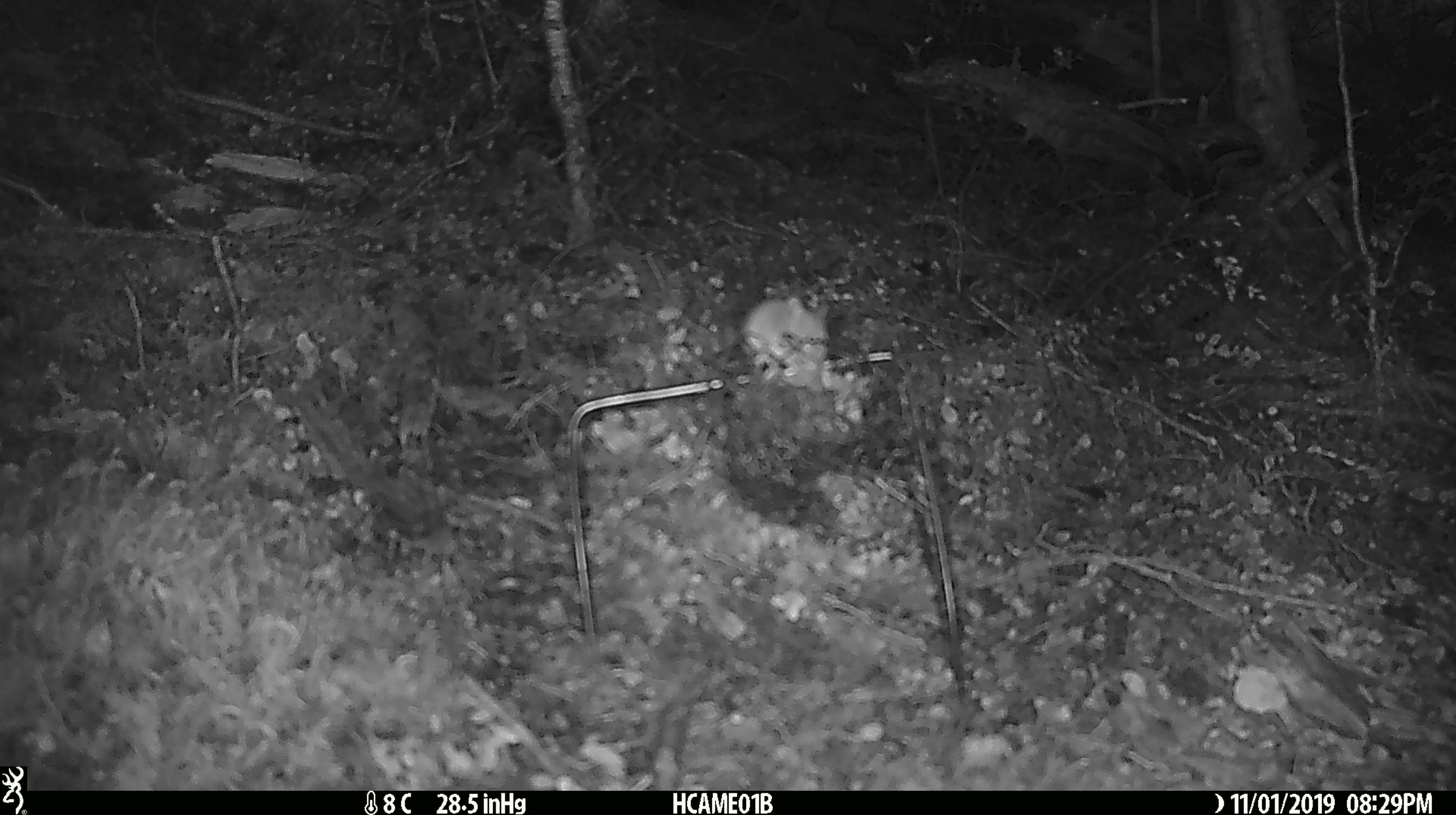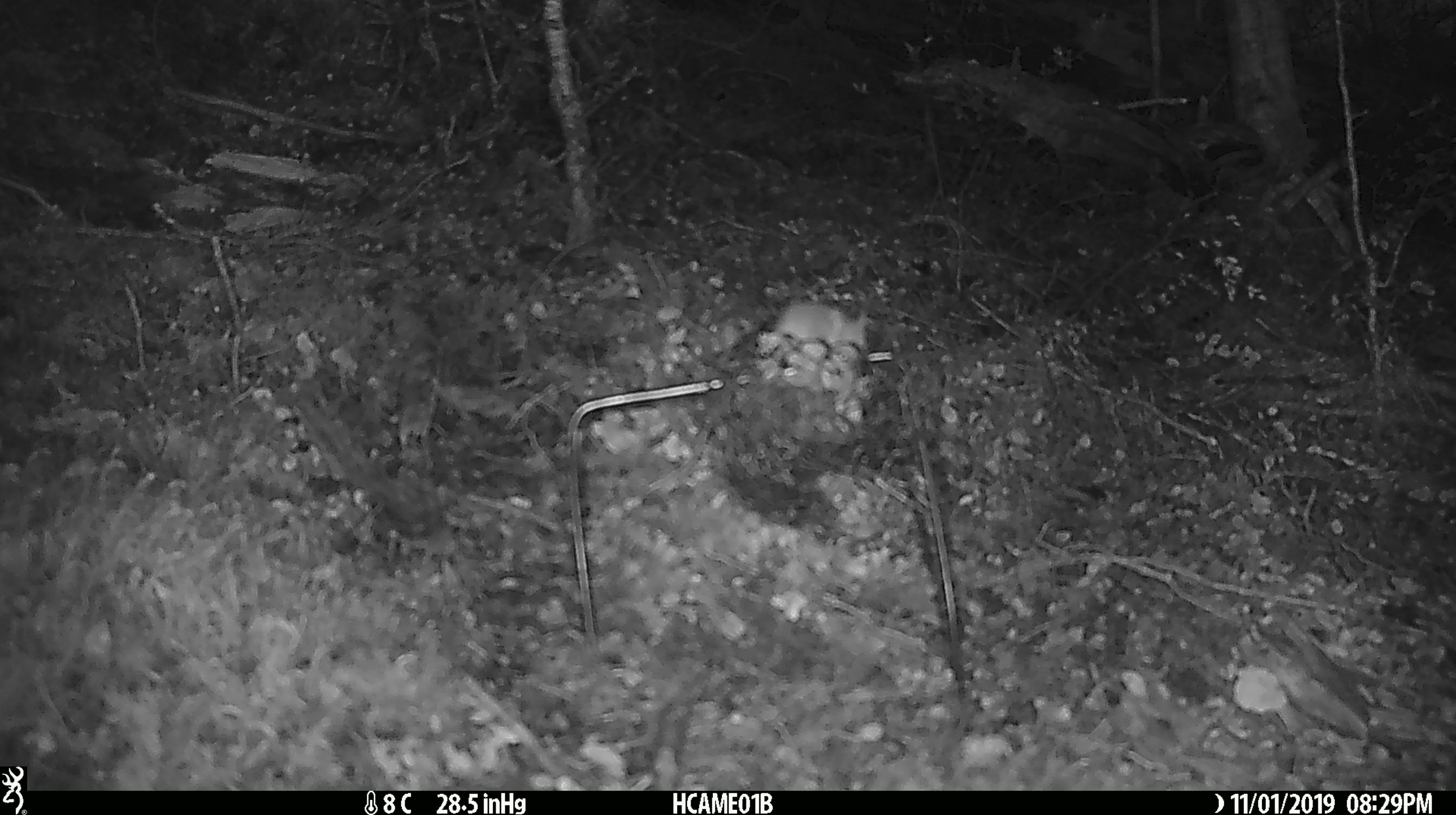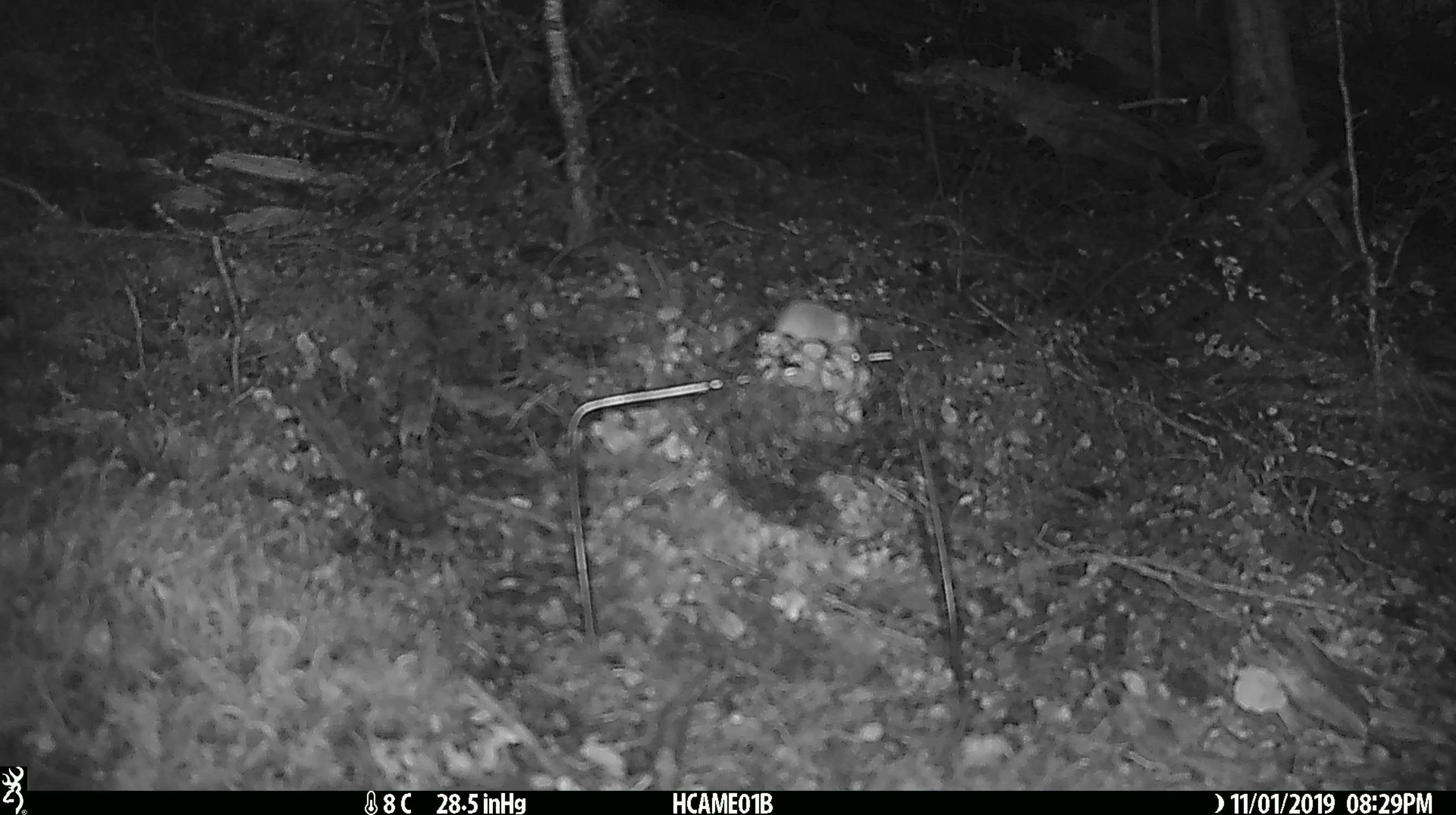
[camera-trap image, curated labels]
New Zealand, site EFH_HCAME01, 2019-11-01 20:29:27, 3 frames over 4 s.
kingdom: Animalia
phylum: Chordata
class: Mammalia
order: Rodentia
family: Muridae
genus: Mus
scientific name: Mus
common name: mouse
Mouse (Mus).